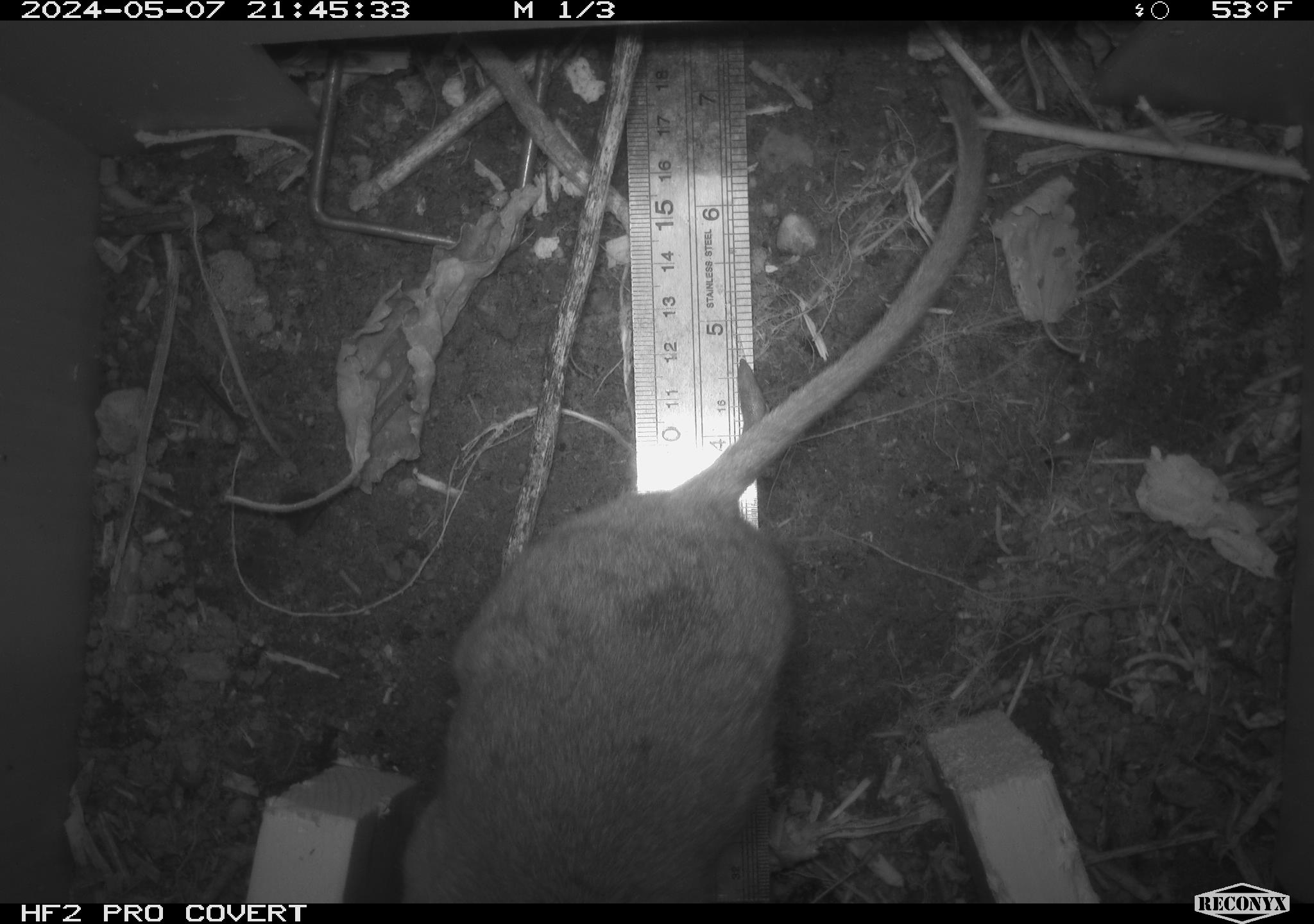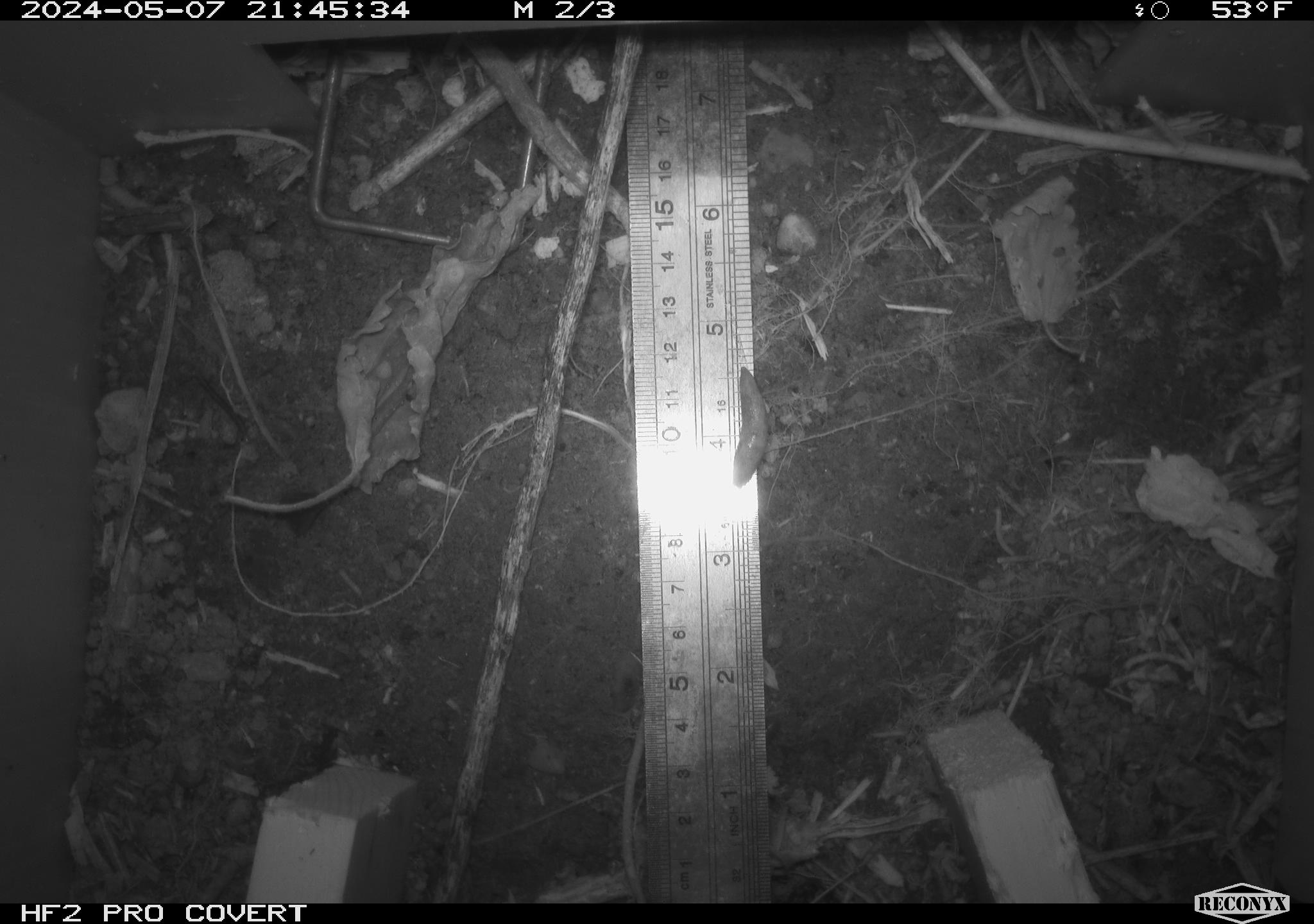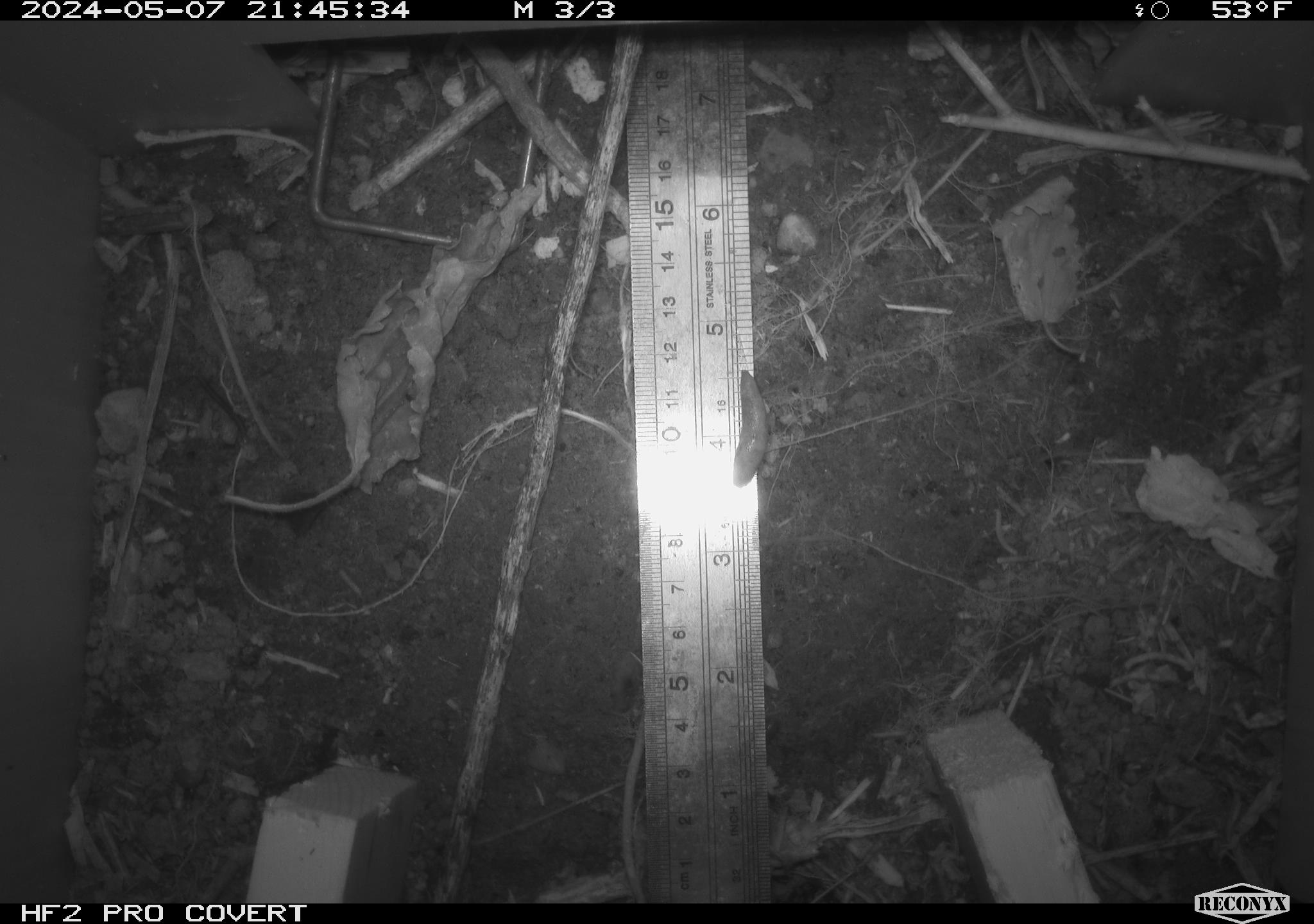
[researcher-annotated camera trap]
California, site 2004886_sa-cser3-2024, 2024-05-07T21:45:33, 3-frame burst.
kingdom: Animalia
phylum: Chordata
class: Mammalia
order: Rodentia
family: Muridae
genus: Rattus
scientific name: Rattus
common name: rat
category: rattus species